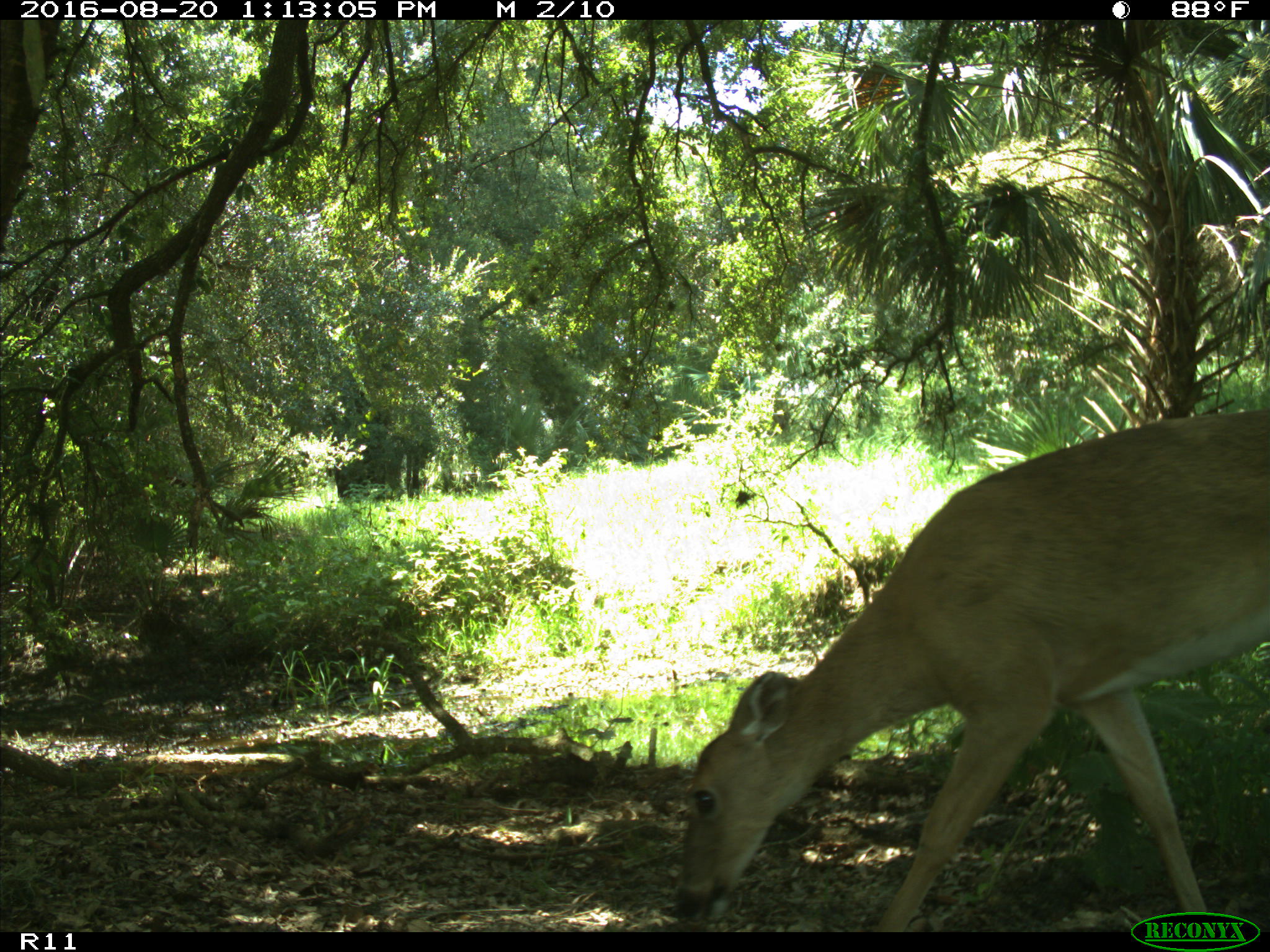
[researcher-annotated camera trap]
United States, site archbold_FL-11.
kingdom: Animalia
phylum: Chordata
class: Mammalia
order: Artiodactyla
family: Cervidae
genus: Odocoileus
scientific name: Odocoileus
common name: deer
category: unidentified deer